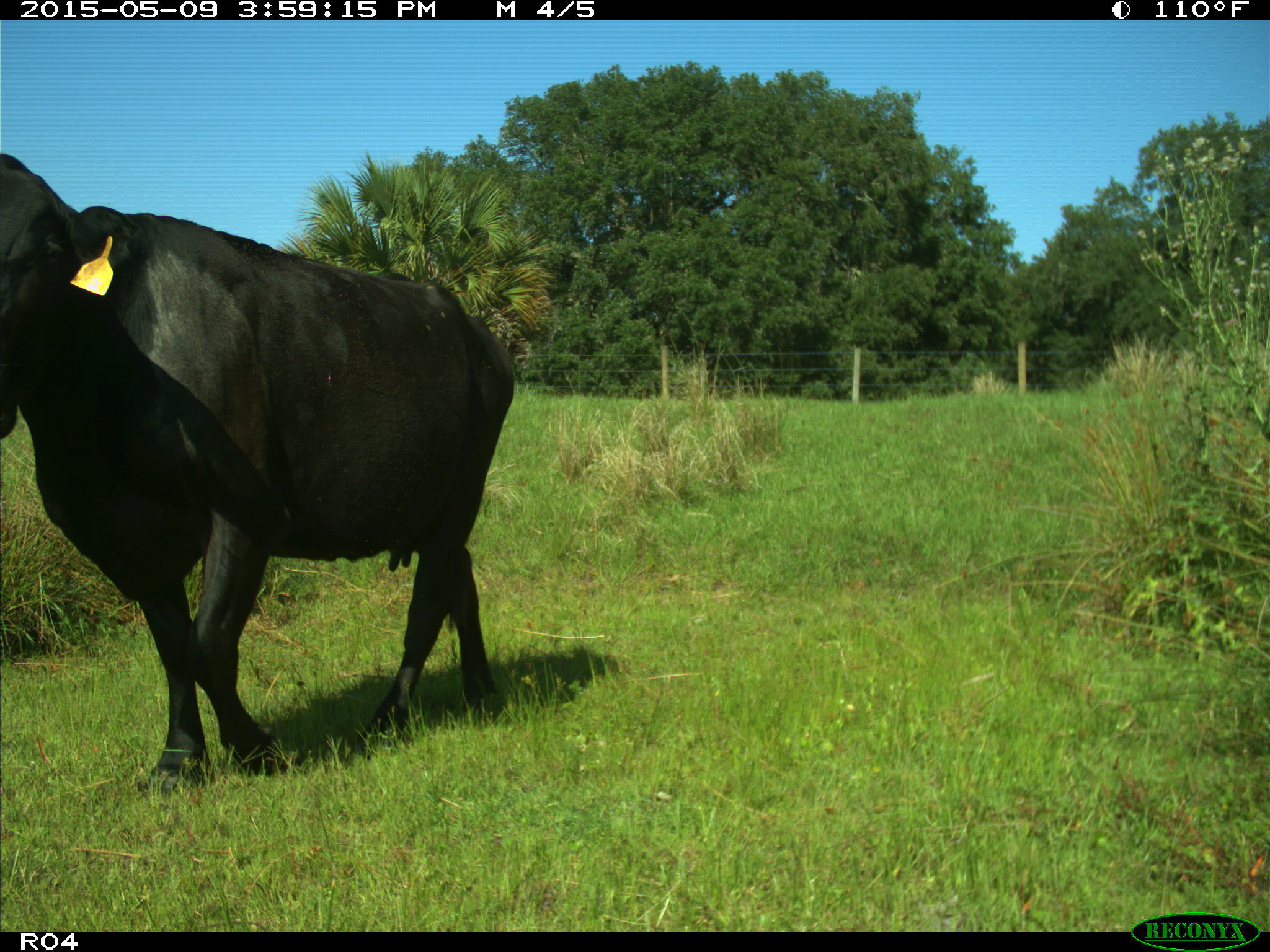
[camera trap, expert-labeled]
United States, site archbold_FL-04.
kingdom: Animalia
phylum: Chordata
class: Mammalia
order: Artiodactyla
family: Bovidae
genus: Bos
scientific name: Bos taurus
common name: domestic cow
Bos taurus (domestic cow).